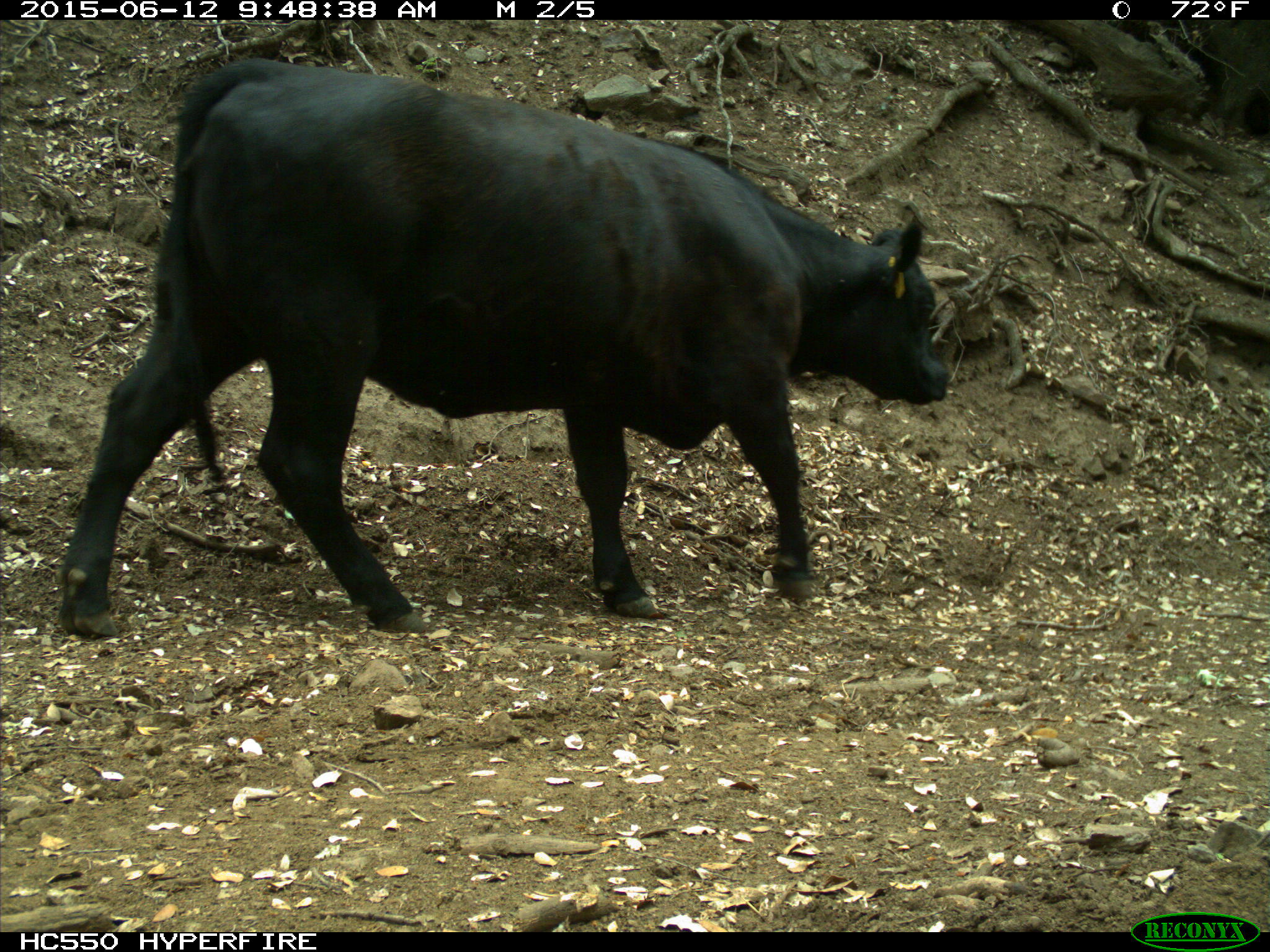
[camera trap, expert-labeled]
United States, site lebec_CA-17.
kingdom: Animalia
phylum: Chordata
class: Mammalia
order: Artiodactyla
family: Bovidae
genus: Bos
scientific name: Bos taurus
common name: domestic cow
Bos taurus (domestic cow).